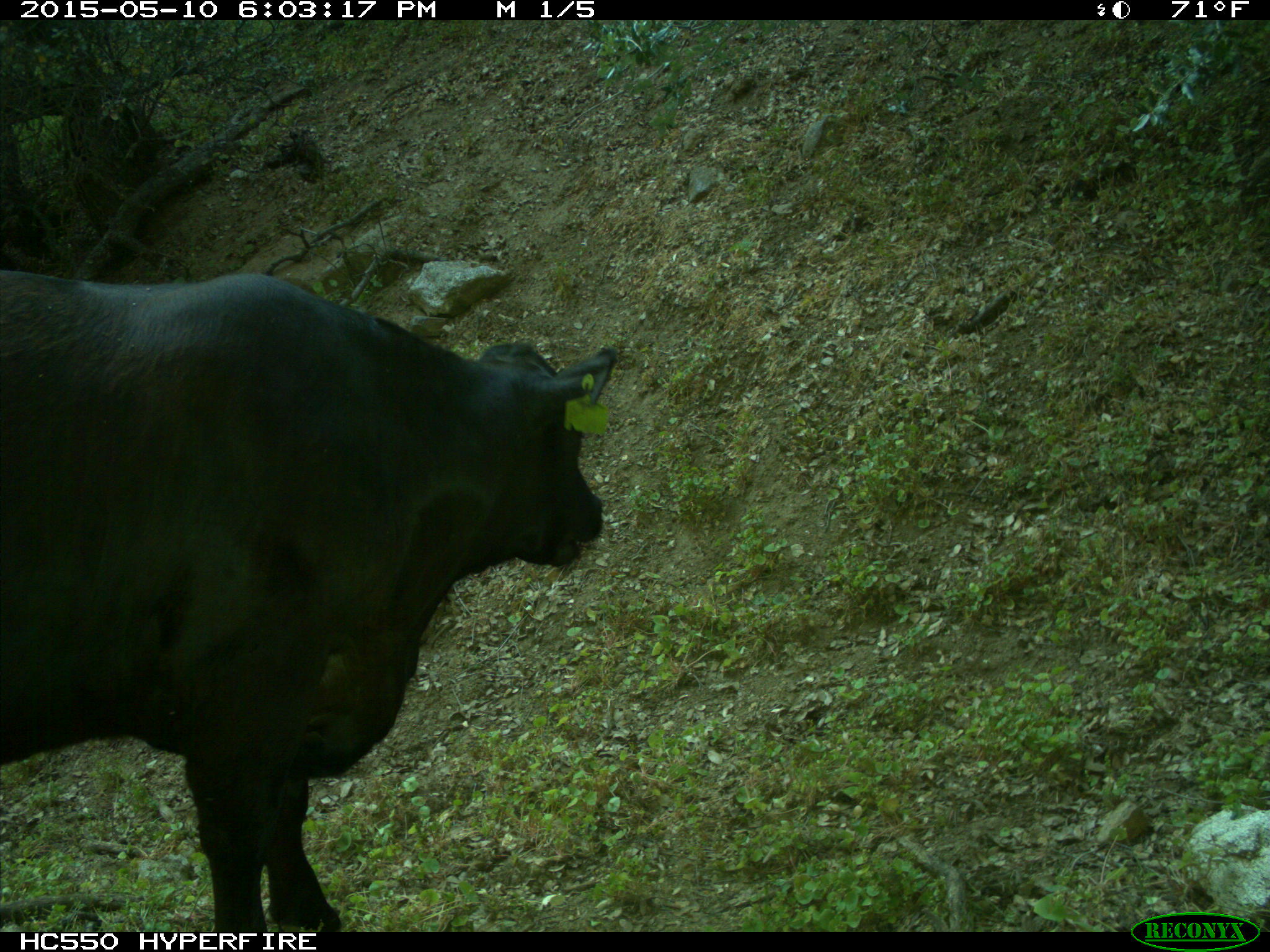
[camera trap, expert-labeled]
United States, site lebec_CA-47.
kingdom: Animalia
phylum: Chordata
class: Mammalia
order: Artiodactyla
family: Bovidae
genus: Bos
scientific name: Bos taurus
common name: domestic cow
Bos taurus (domestic cow).